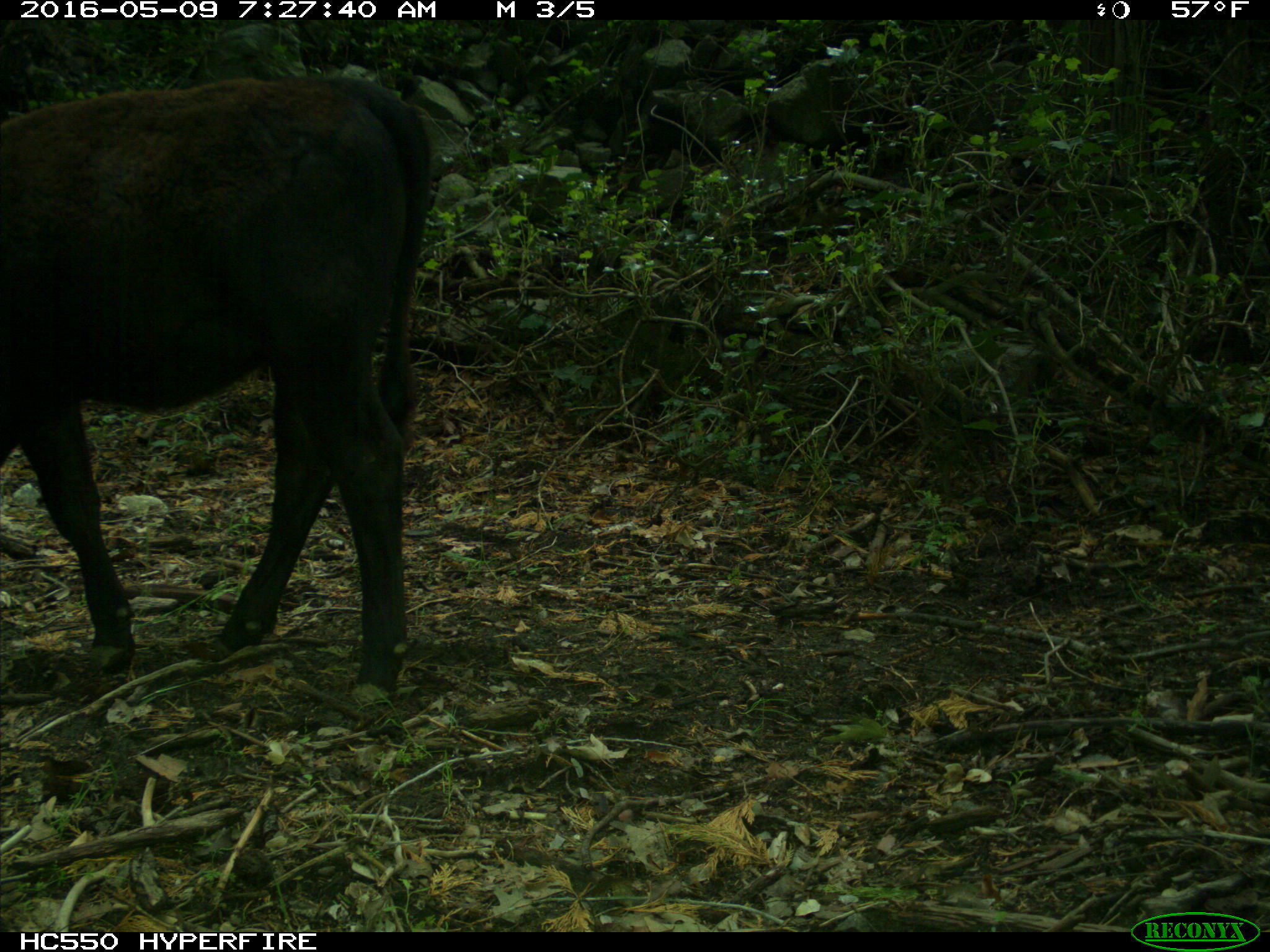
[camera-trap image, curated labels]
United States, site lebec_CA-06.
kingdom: Animalia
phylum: Chordata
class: Mammalia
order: Artiodactyla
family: Bovidae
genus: Bos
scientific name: Bos taurus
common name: domestic cow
Bos taurus (domestic cow).